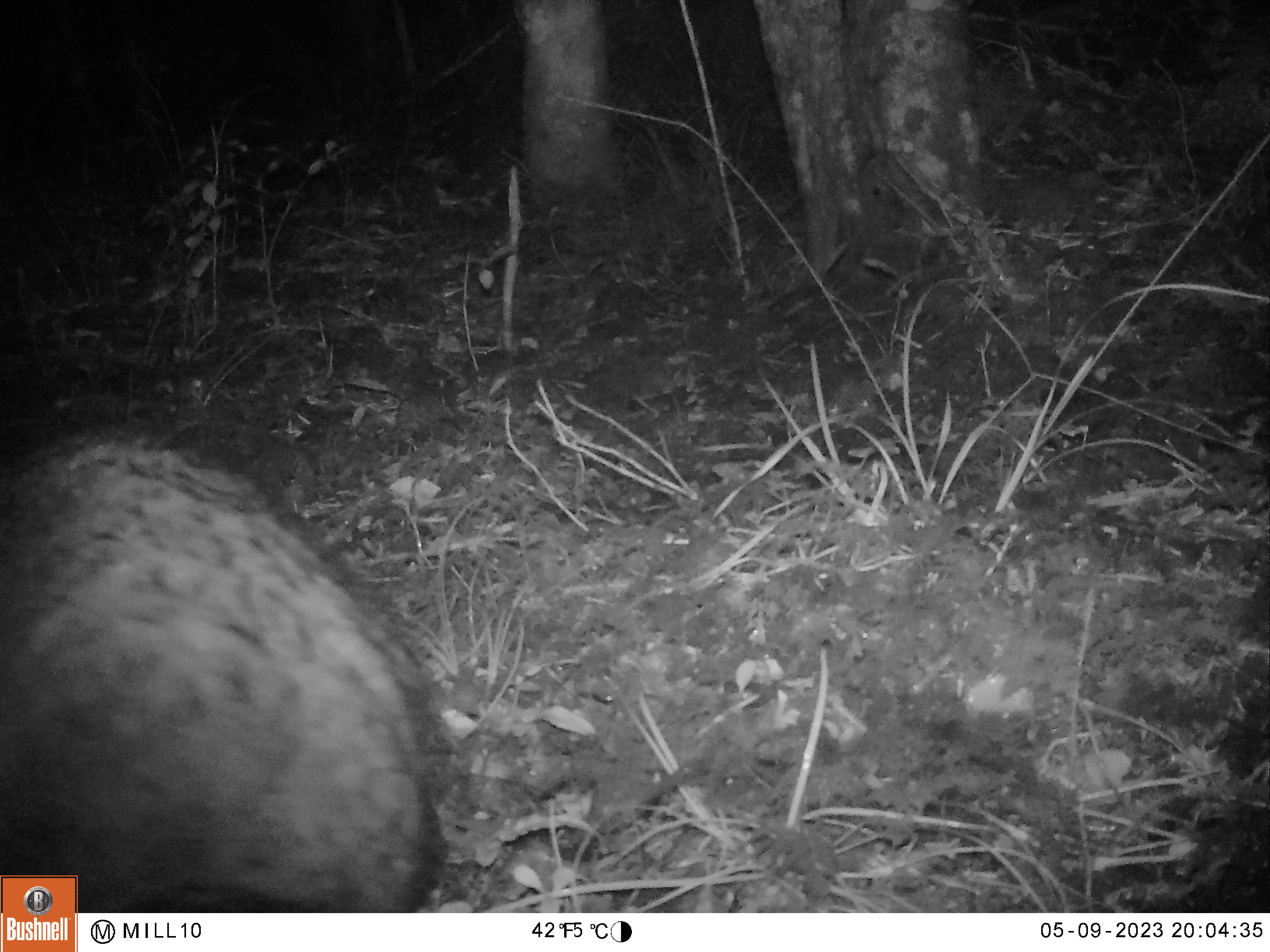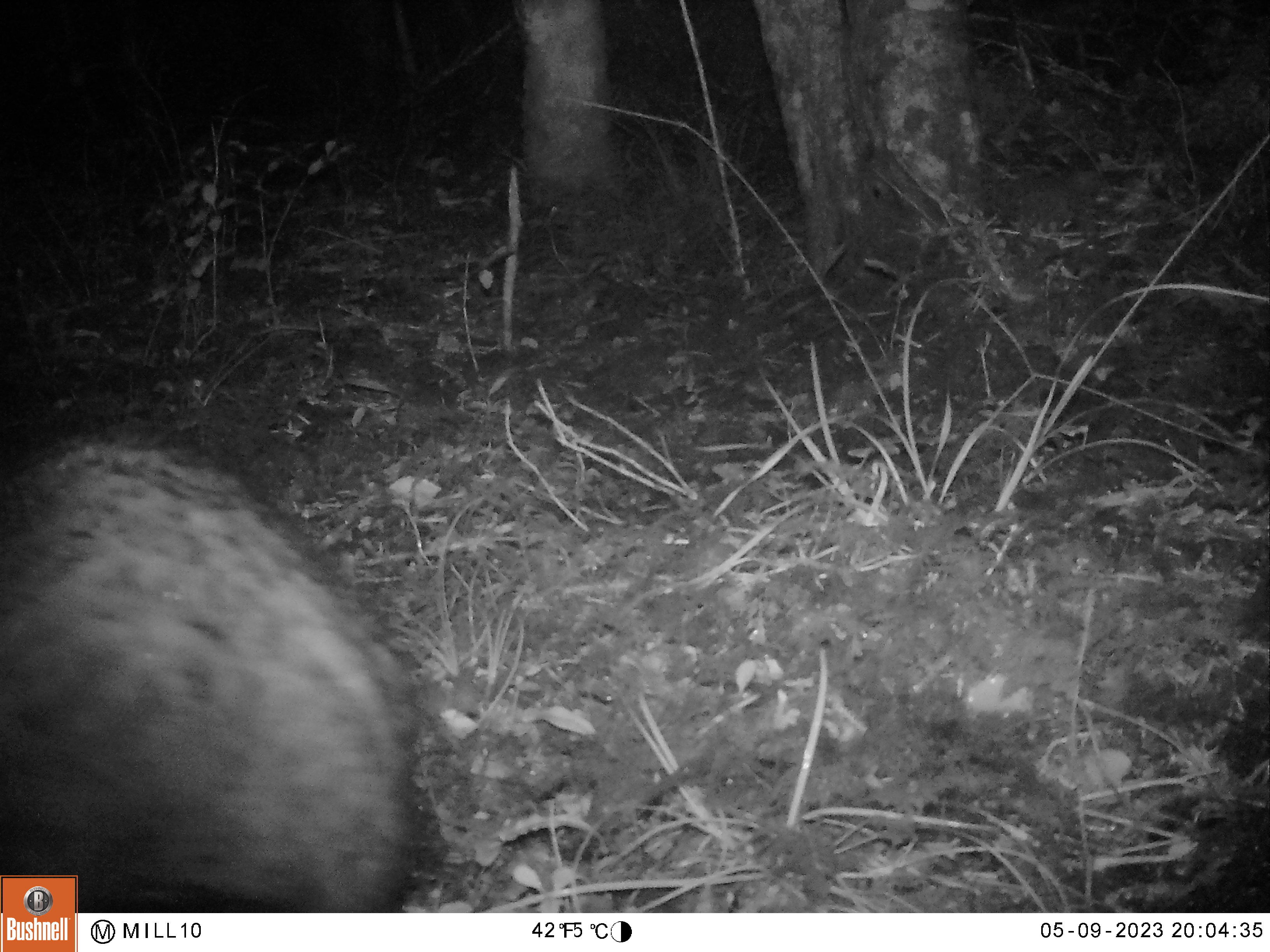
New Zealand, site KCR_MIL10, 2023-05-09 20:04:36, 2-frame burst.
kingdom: Animalia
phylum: Chordata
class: Mammalia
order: Diprotodontia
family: Phalangeridae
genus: Trichosurus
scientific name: Trichosurus vulpecula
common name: common brushtail possum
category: possum